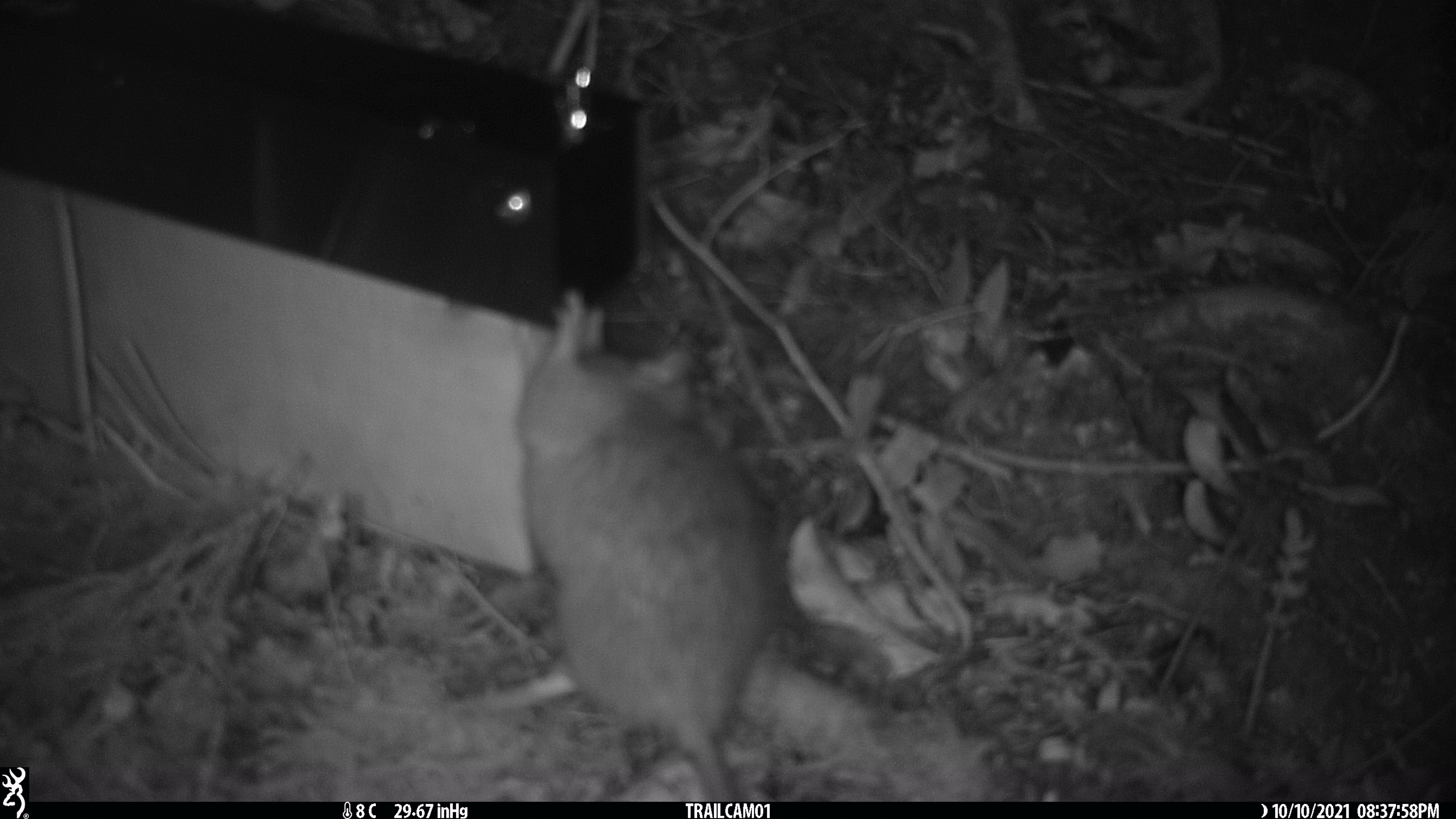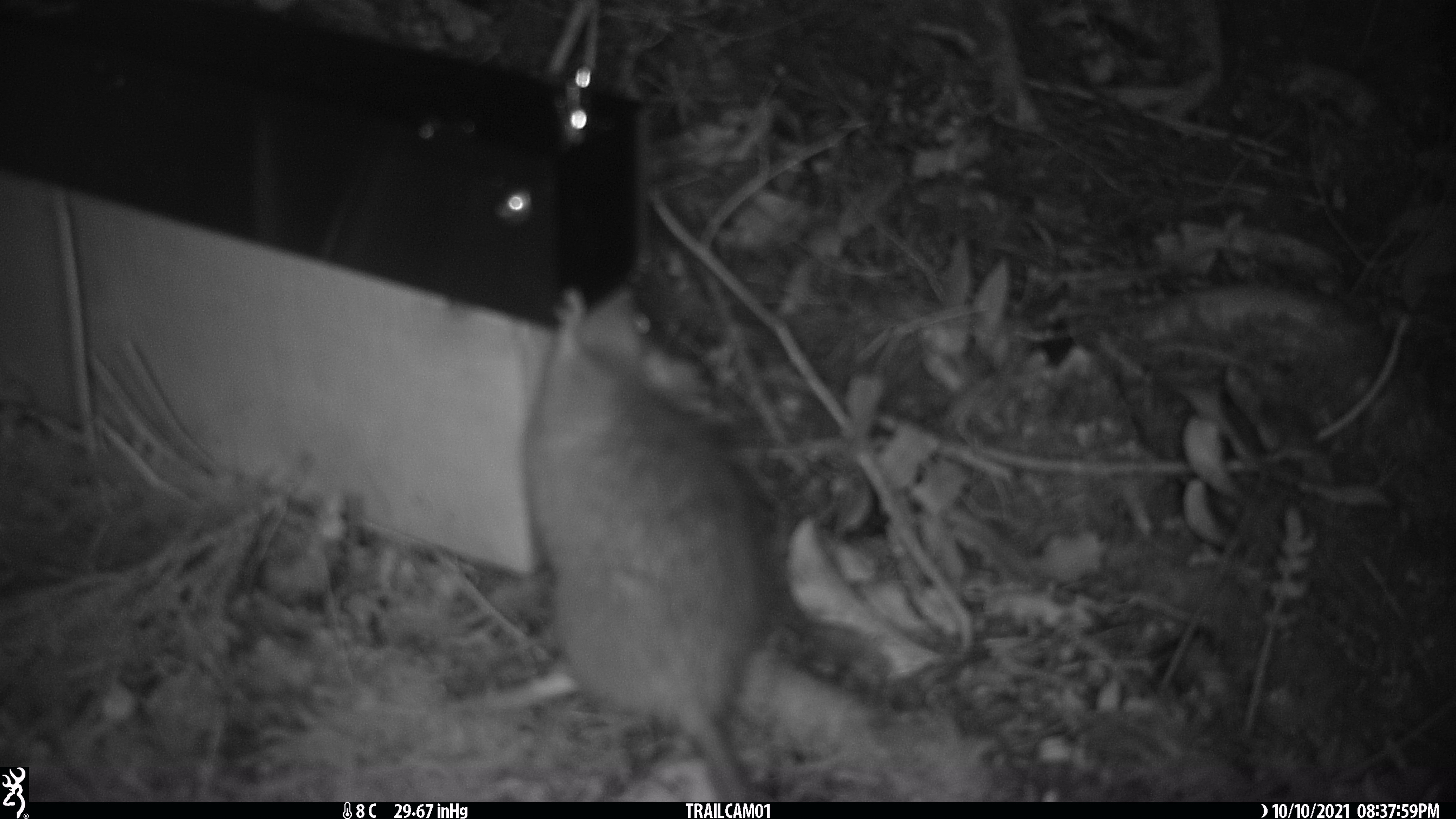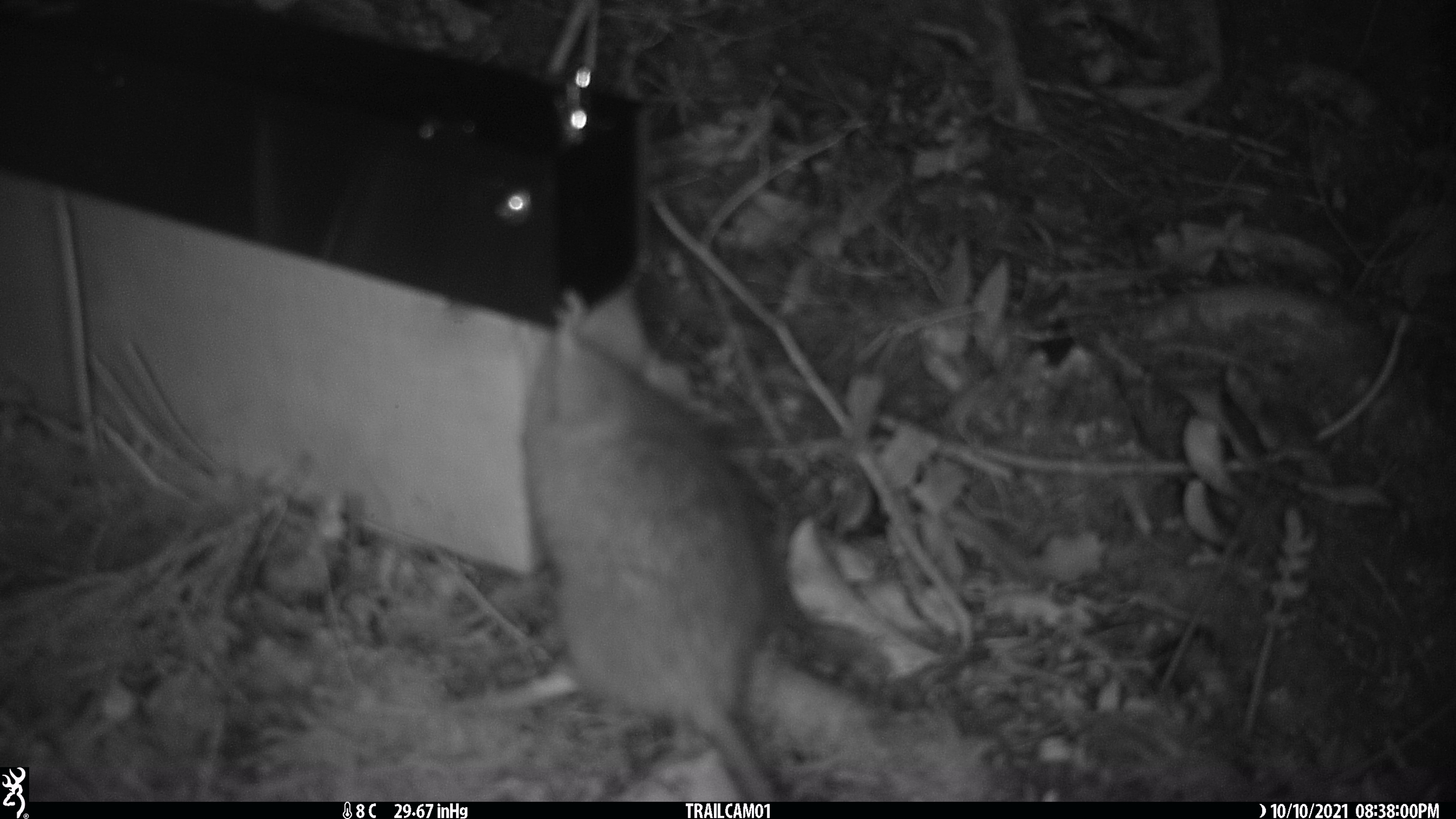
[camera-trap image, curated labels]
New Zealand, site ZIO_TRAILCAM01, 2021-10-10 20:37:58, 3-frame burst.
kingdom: Animalia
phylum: Chordata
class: Mammalia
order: Rodentia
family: Muridae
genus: Rattus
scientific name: Rattus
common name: rat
Rat (Rattus).